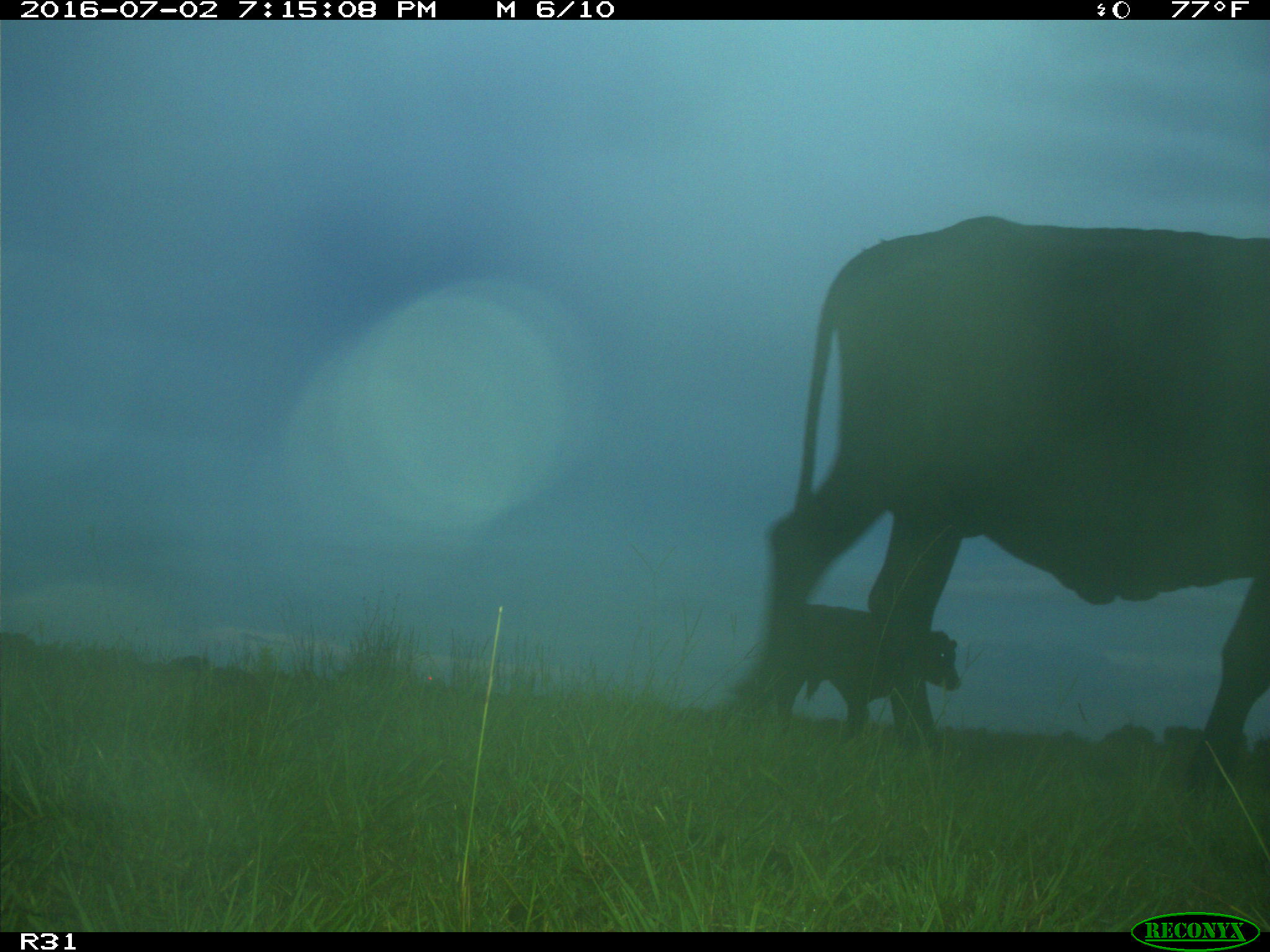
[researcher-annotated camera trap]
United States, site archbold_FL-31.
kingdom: Animalia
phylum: Chordata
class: Mammalia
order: Artiodactyla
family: Bovidae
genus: Bos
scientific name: Bos taurus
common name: domestic cow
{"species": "Bos taurus (domestic cow)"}